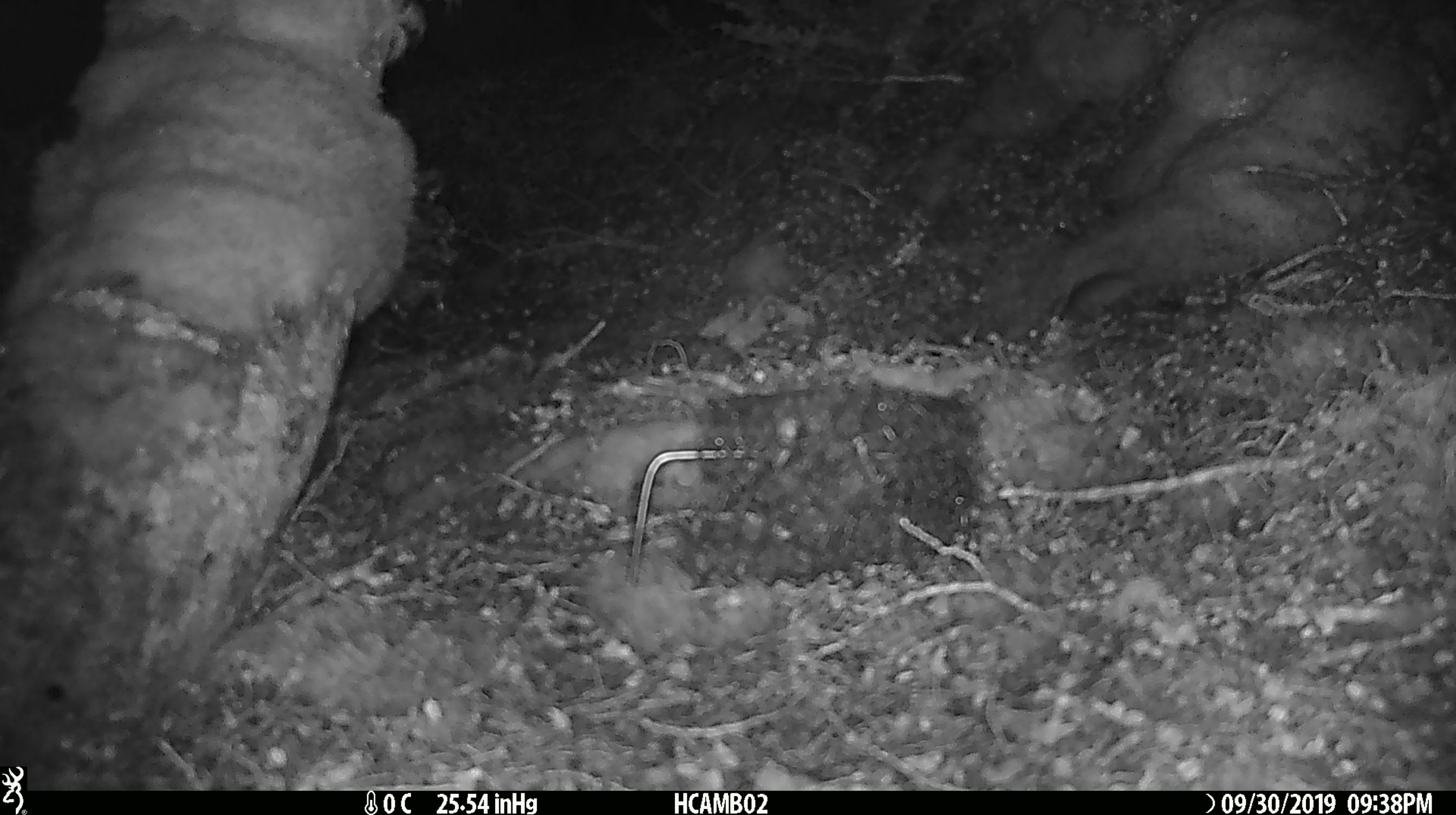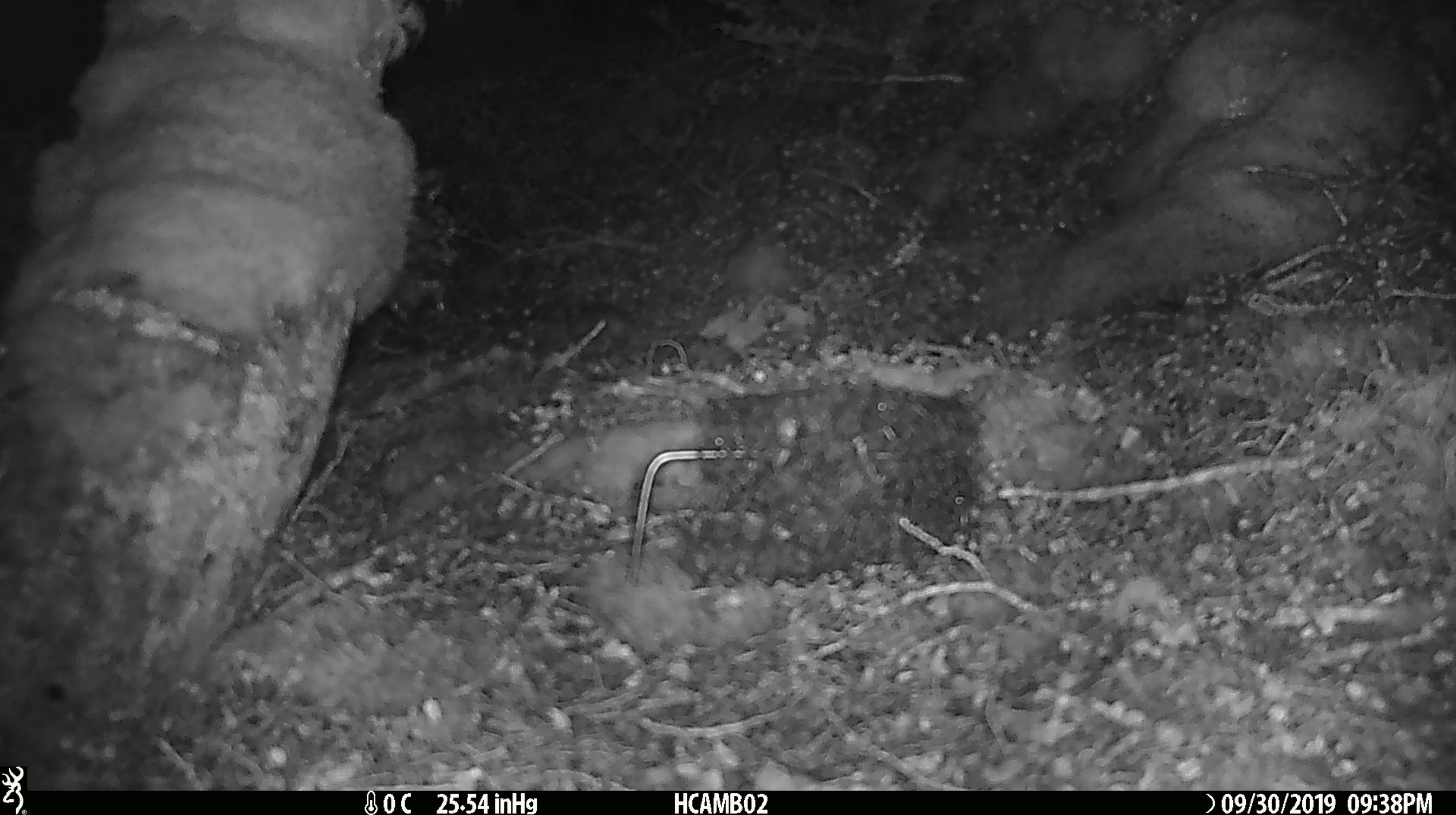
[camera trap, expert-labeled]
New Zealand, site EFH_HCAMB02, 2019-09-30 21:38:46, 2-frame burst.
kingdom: Animalia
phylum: Chordata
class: Mammalia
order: Rodentia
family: Muridae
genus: Mus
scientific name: Mus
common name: mouse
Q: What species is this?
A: Mouse (Mus).